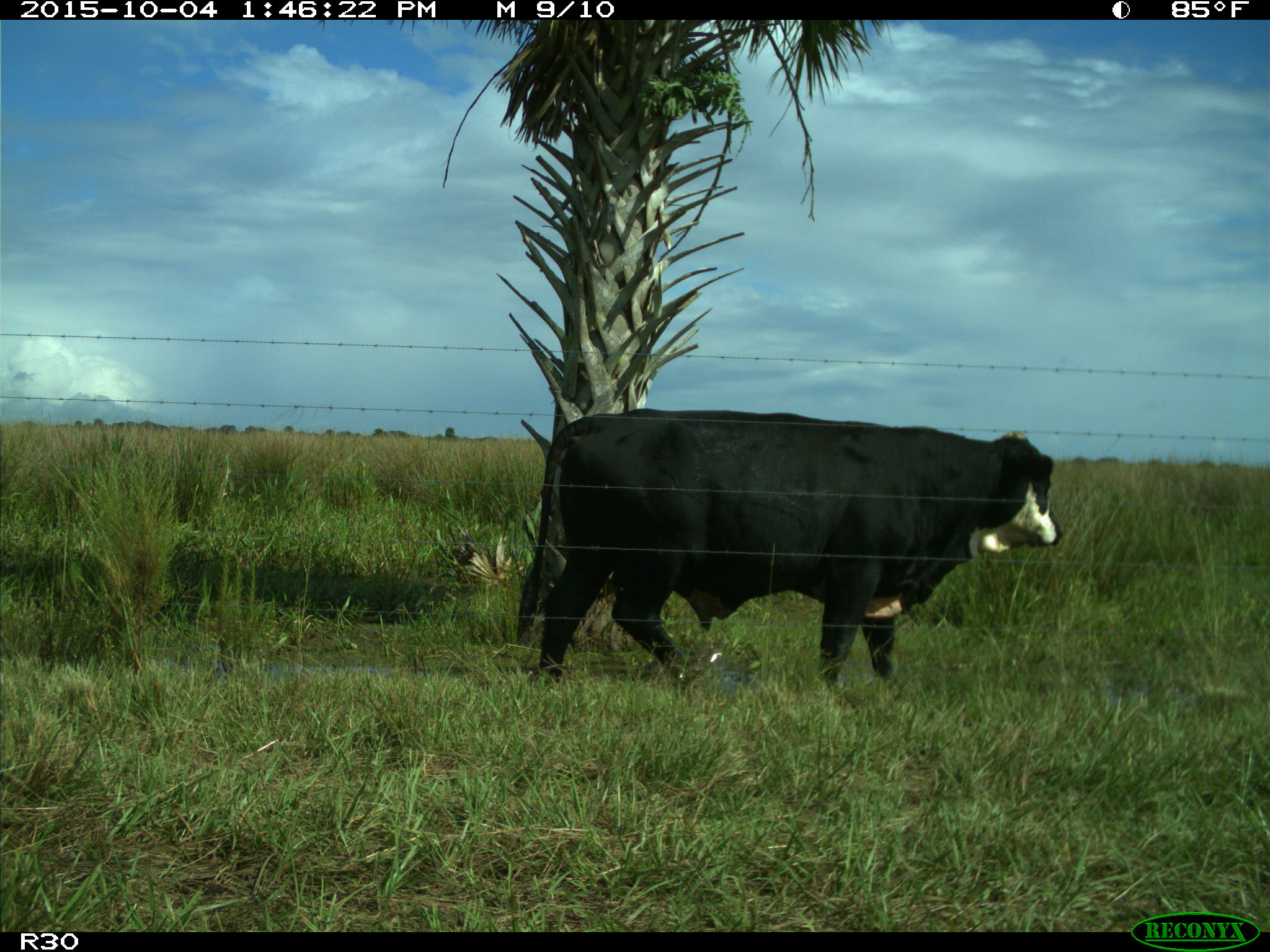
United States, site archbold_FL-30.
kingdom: Animalia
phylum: Chordata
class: Mammalia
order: Artiodactyla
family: Bovidae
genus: Bos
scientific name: Bos taurus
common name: domestic cow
Bos taurus (domestic cow).